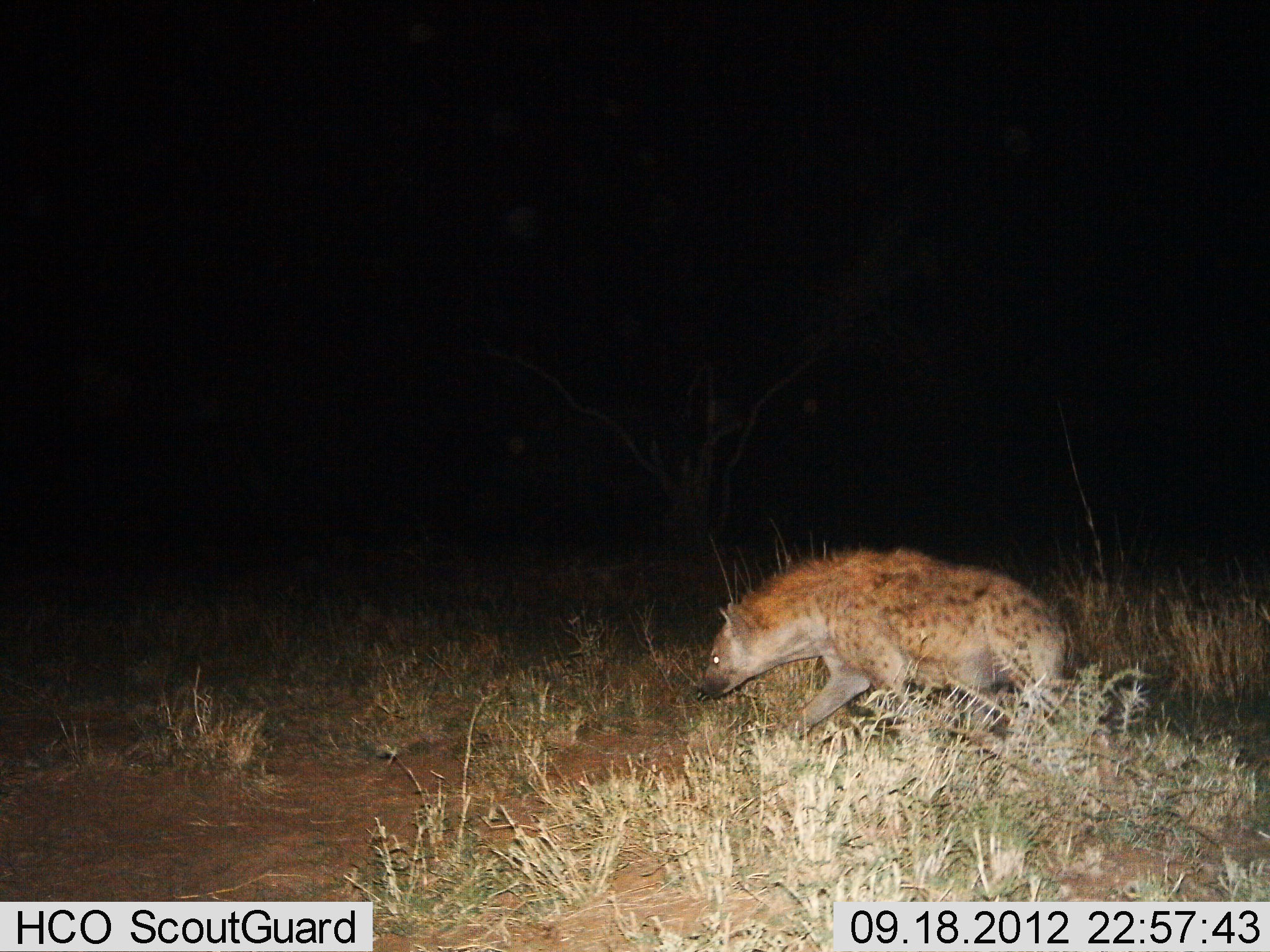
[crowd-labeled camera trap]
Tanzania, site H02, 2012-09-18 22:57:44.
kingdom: Animalia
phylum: Chordata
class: Mammalia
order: Carnivora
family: Hyaenidae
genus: Crocuta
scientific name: Crocuta crocuta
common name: spotted hyena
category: hyenaspotted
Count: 1.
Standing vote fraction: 0%.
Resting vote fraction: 0%.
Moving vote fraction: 100%.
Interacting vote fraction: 0%.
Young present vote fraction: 0%.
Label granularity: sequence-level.